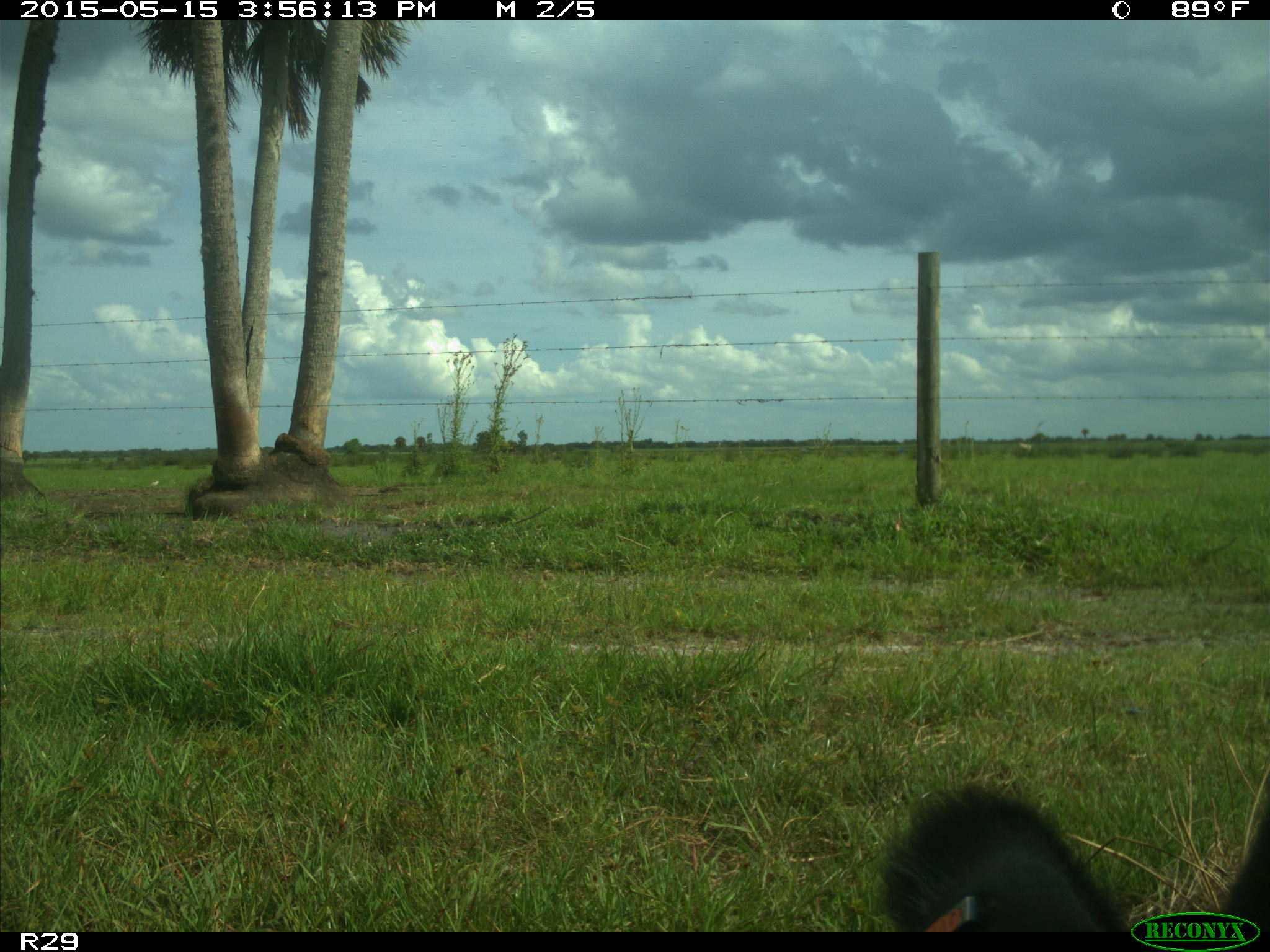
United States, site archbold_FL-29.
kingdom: Animalia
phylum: Chordata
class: Mammalia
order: Artiodactyla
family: Bovidae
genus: Bos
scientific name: Bos taurus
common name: domestic cow